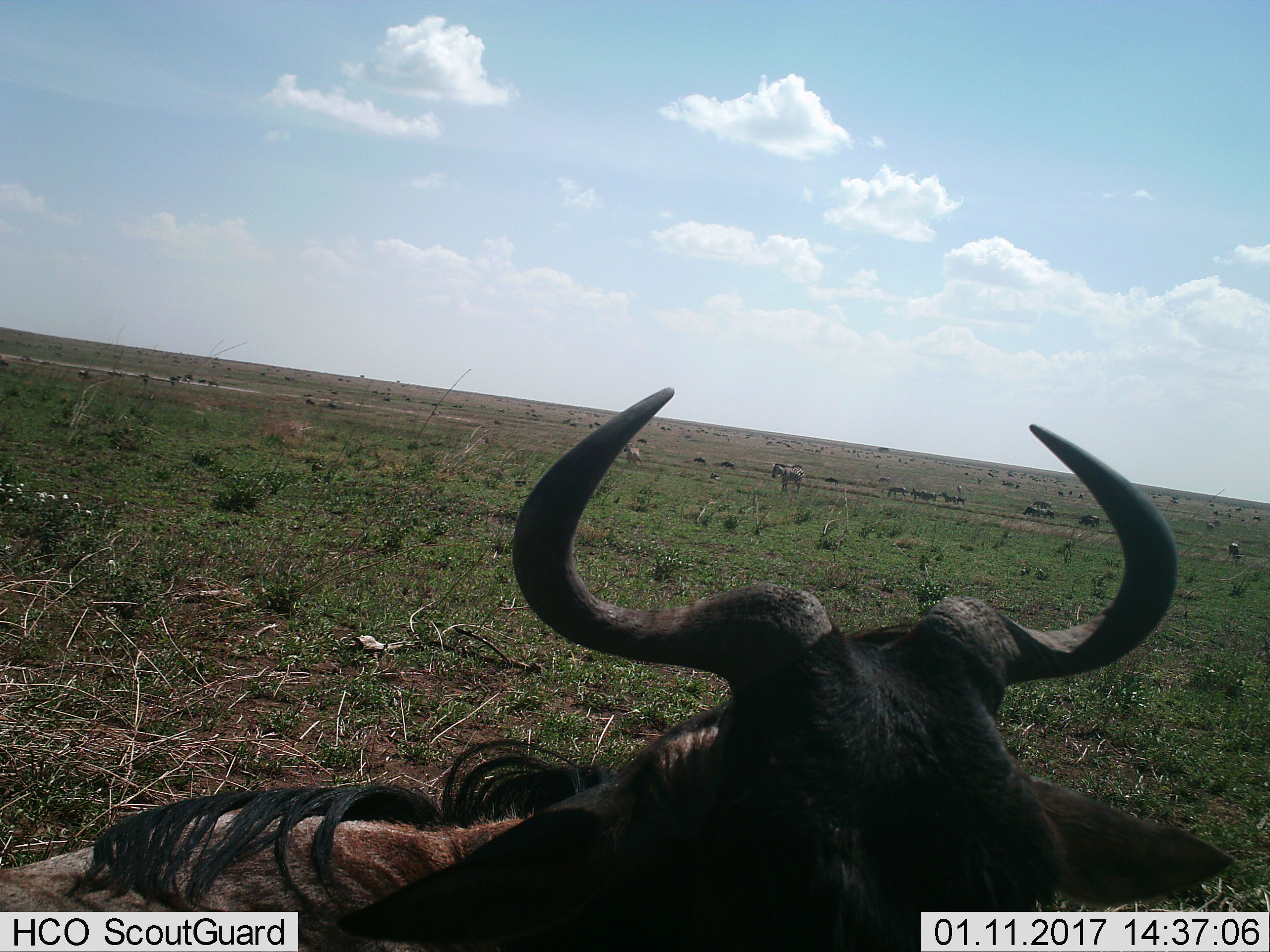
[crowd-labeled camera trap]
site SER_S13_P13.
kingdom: Animalia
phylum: Chordata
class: Mammalia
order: Artiodactyla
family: Bovidae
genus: Connochaetes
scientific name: Connochaetes taurinus taurinus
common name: blue wildebeest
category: wildebeestblue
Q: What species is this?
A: Wildebeestblue (blue wildebeest) (Connochaetes taurinus taurinus).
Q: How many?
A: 10.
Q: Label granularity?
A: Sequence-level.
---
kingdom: Animalia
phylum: Chordata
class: Mammalia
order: Perissodactyla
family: Equidae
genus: Equus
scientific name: Equus quagga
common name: plains zebra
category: zebraplains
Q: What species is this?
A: Zebraplains (plains zebra) (Equus quagga).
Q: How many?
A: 11-50.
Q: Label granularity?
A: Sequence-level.